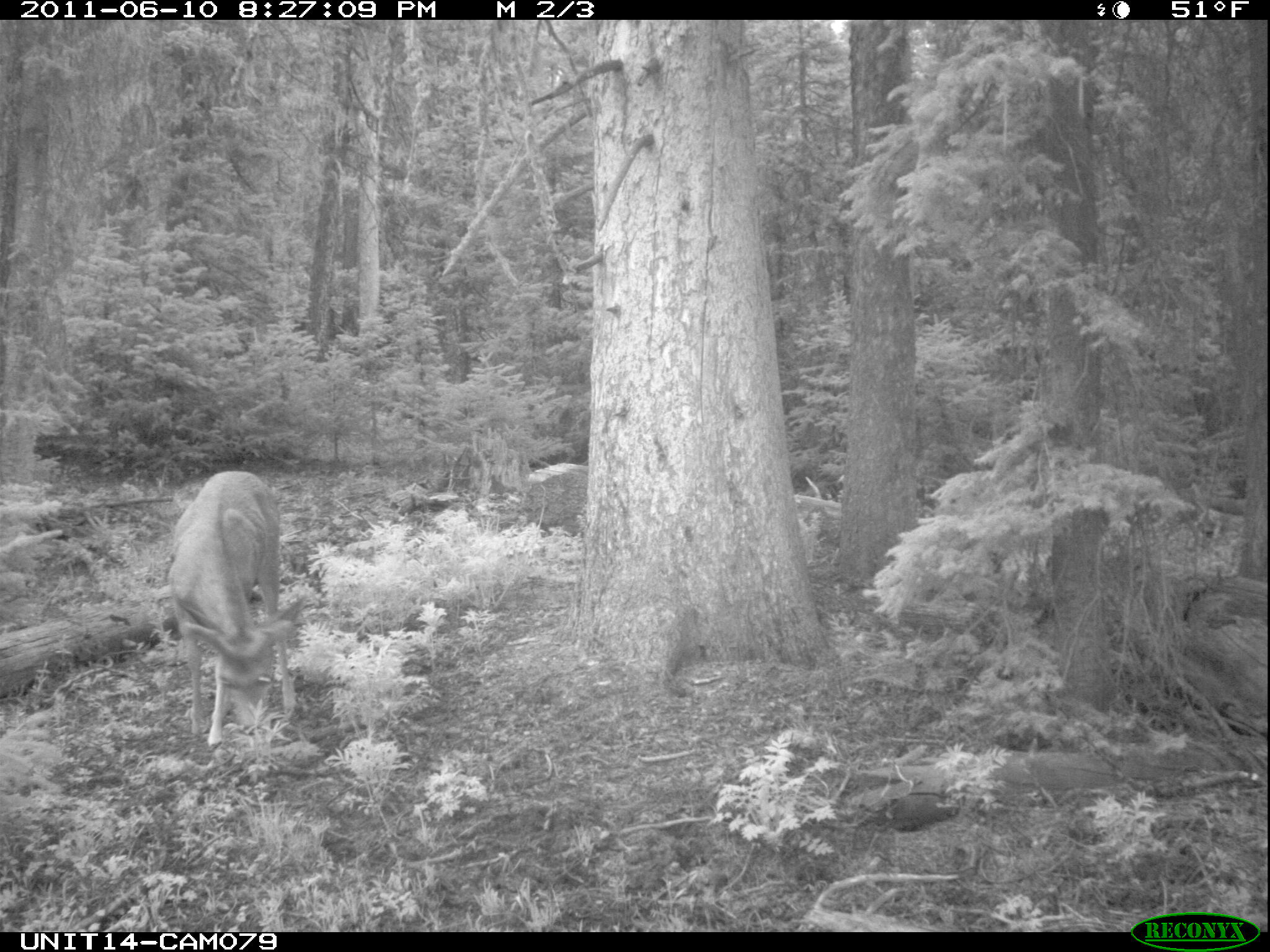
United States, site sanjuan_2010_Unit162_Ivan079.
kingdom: Animalia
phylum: Chordata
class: Mammalia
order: Artiodactyla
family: Cervidae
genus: Odocoileus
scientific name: Odocoileus hemionus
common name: mule deer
Odocoileus hemionus (mule deer).